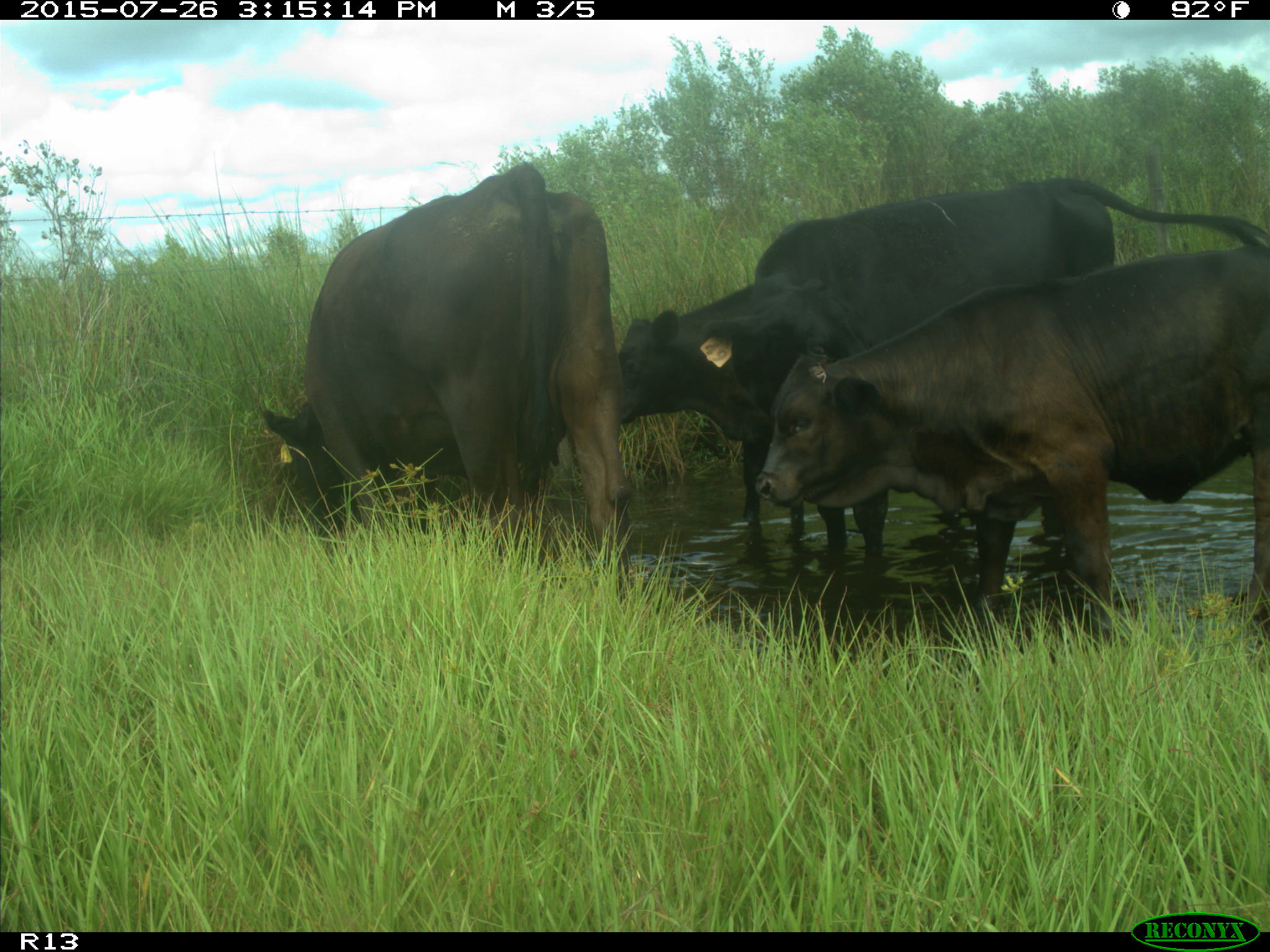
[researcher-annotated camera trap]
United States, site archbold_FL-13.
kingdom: Animalia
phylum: Chordata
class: Mammalia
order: Artiodactyla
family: Bovidae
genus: Bos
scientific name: Bos taurus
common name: domestic cow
Bos taurus (domestic cow).